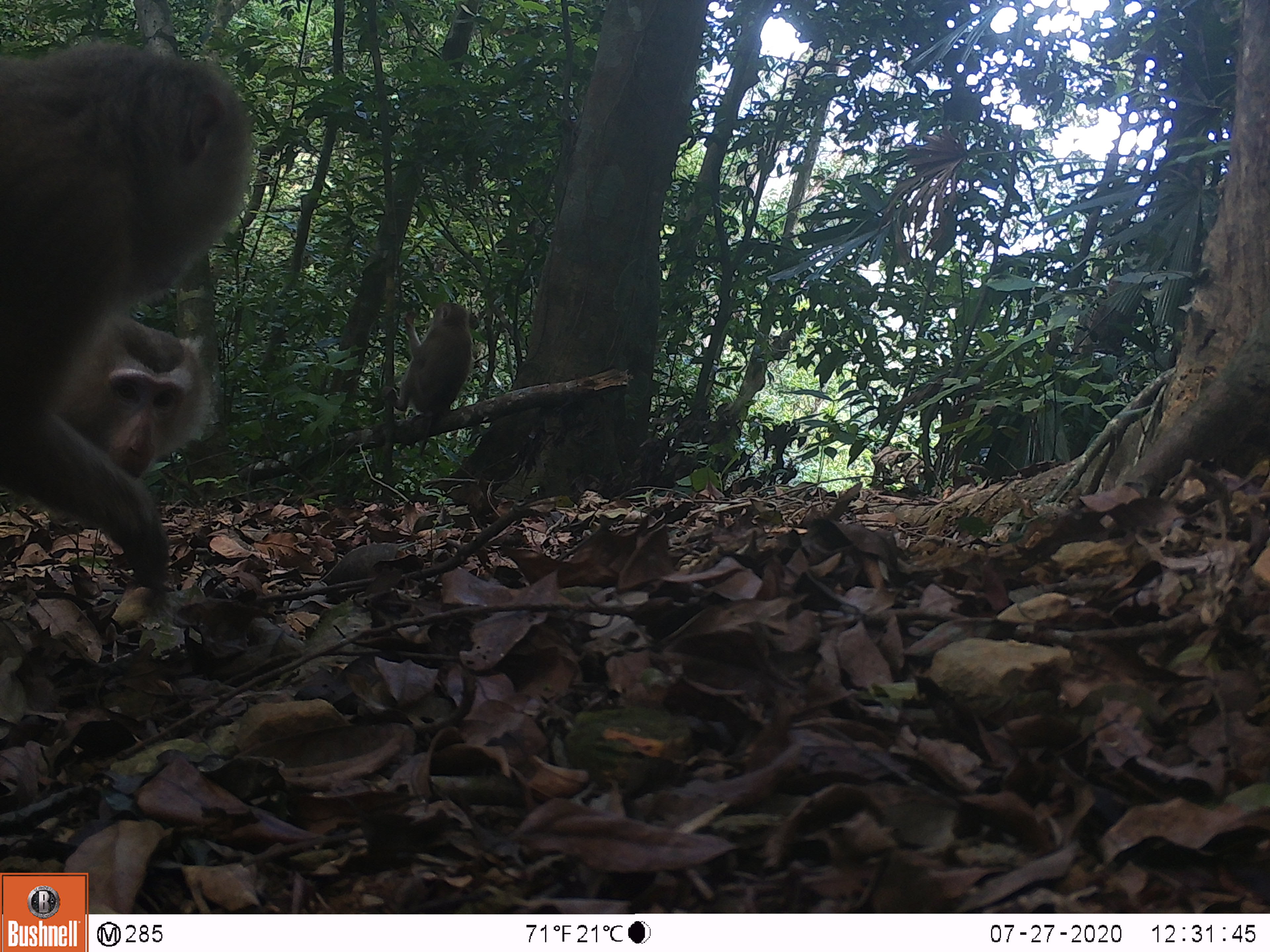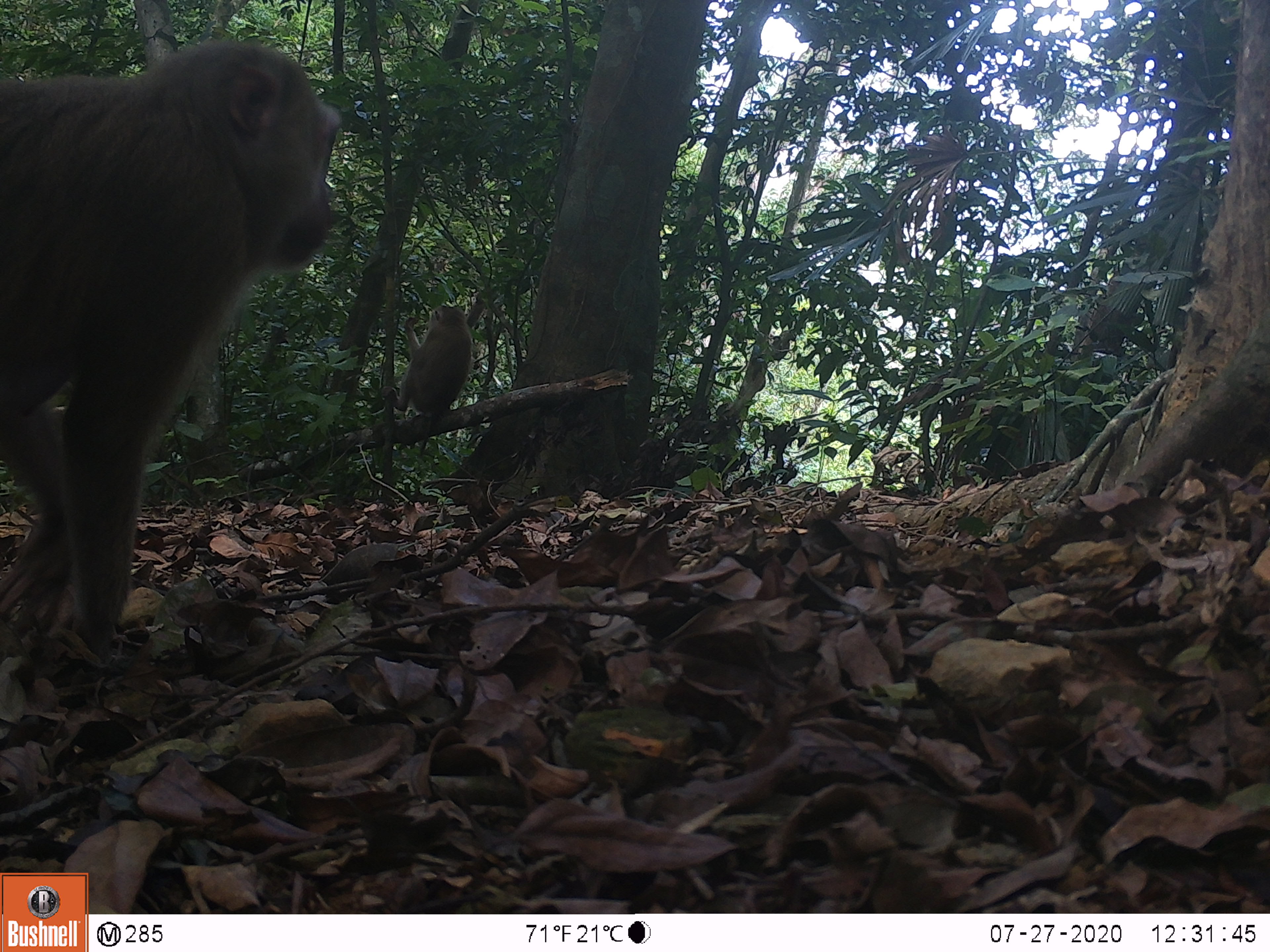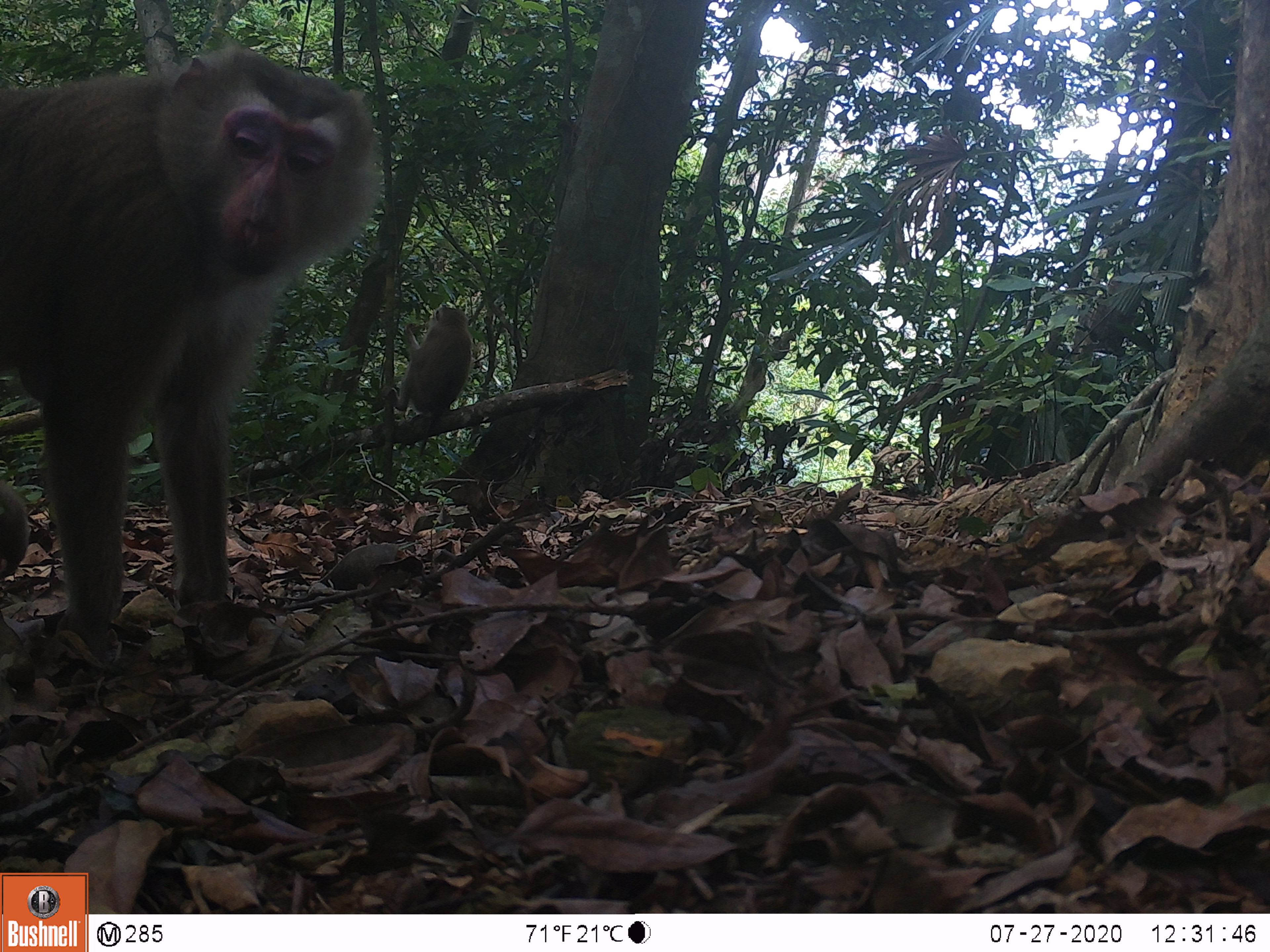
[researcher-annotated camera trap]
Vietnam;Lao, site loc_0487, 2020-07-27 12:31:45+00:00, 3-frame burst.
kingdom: Animalia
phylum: Chordata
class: Mammalia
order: Primates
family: Cercopithecidae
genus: Macaca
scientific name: Macaca nemestrina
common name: pig-tailed macaque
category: pig tailed macaque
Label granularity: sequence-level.